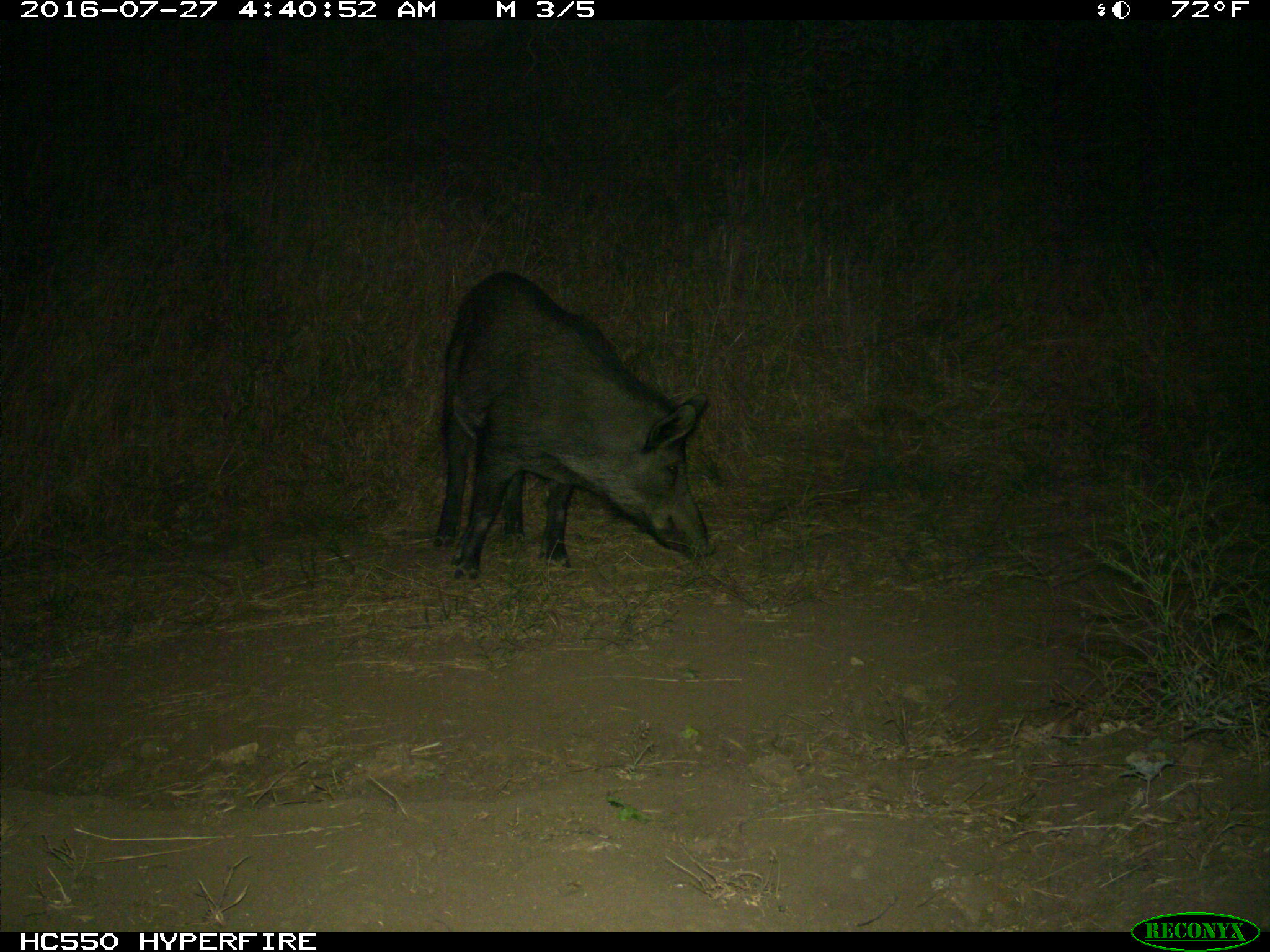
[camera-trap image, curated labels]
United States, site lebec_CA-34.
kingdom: Animalia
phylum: Chordata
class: Mammalia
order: Artiodactyla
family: Suidae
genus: Sus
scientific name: Sus scrofa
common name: wild boar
Sus scrofa (wild boar).